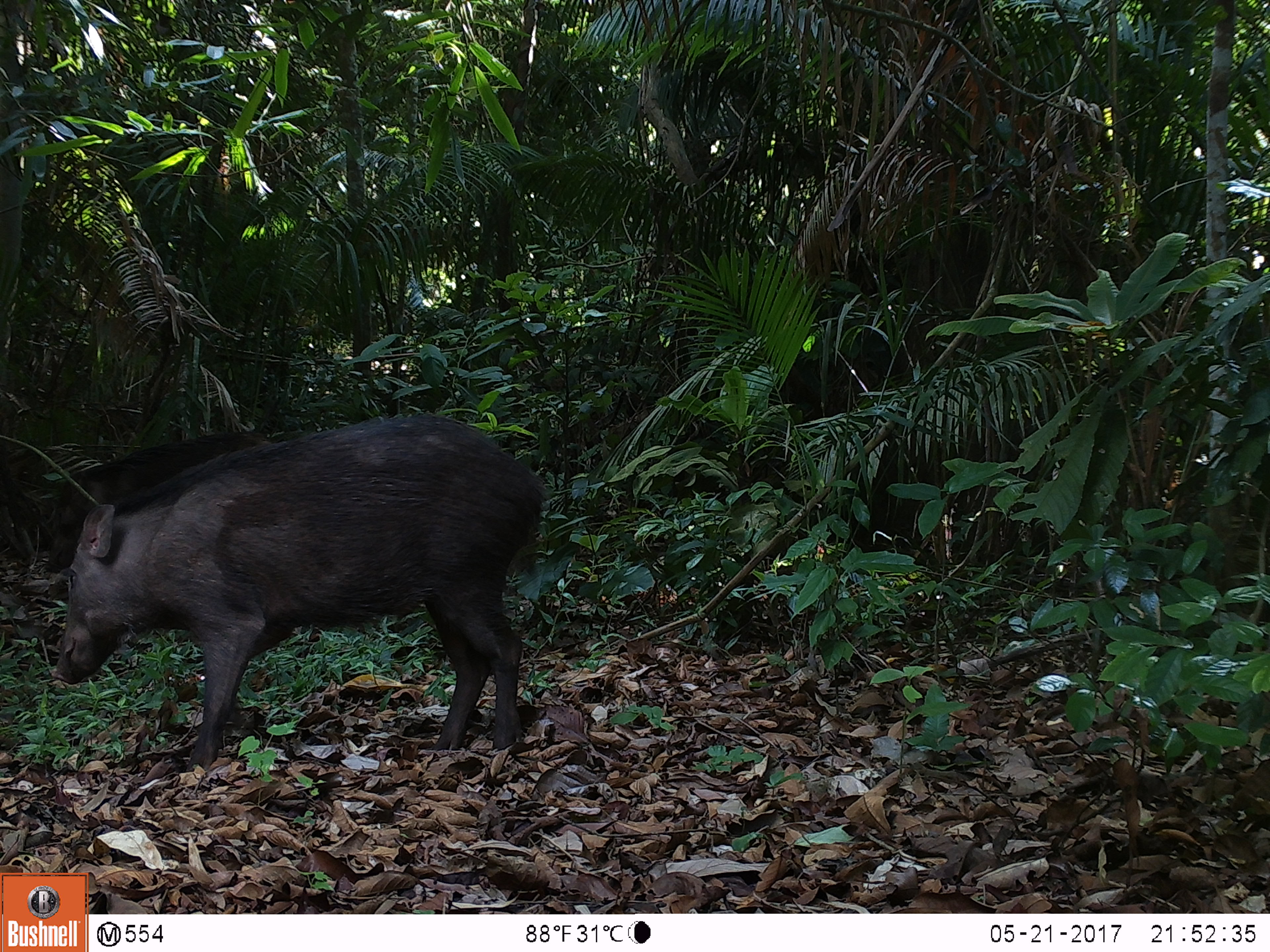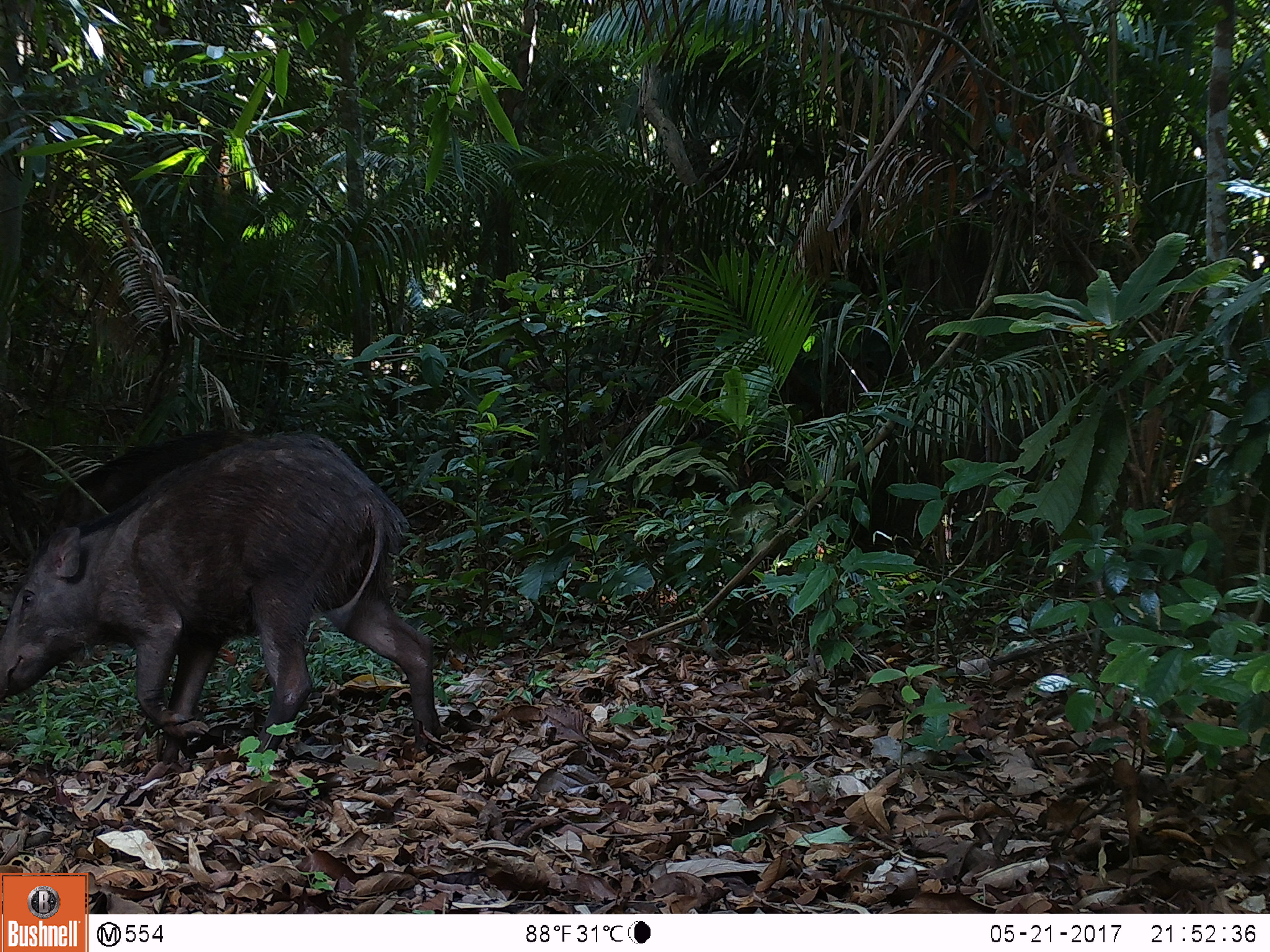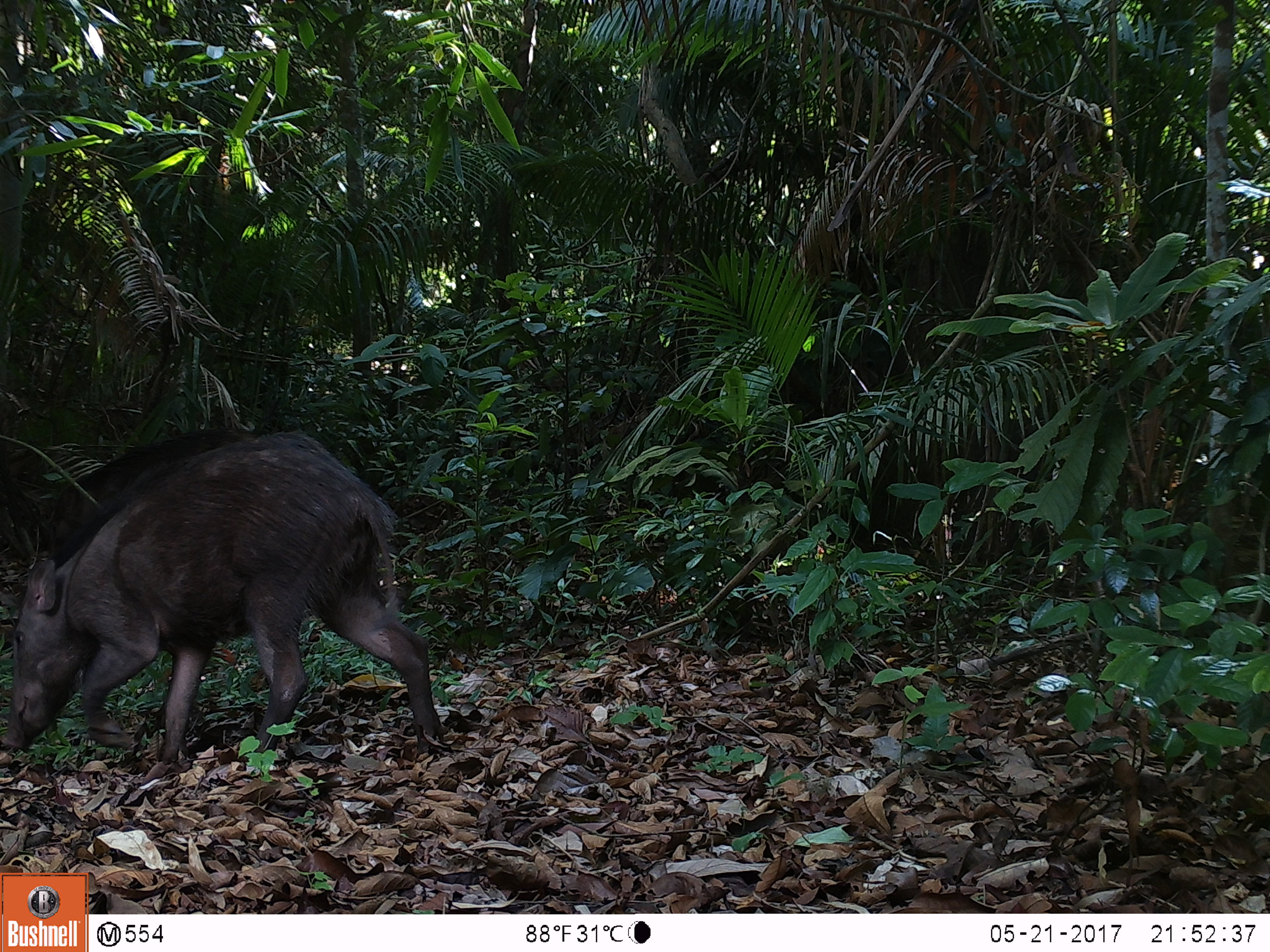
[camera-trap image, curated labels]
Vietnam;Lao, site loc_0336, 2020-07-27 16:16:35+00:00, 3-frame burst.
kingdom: Animalia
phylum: Chordata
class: Mammalia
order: Artiodactyla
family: Suidae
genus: Sus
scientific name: Sus scrofa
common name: eurasian wild pig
Eurasian wild pig (Sus scrofa). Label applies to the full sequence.